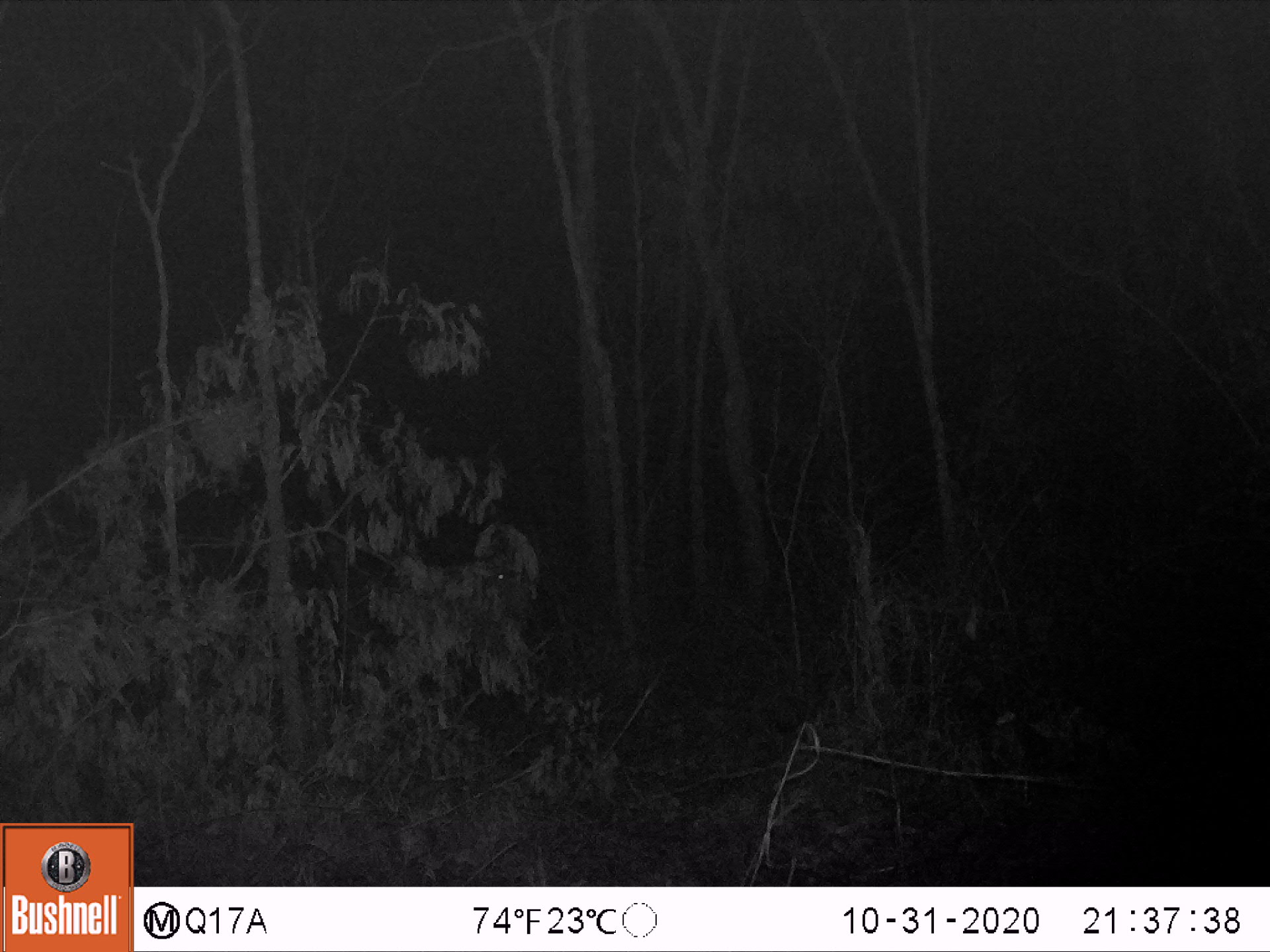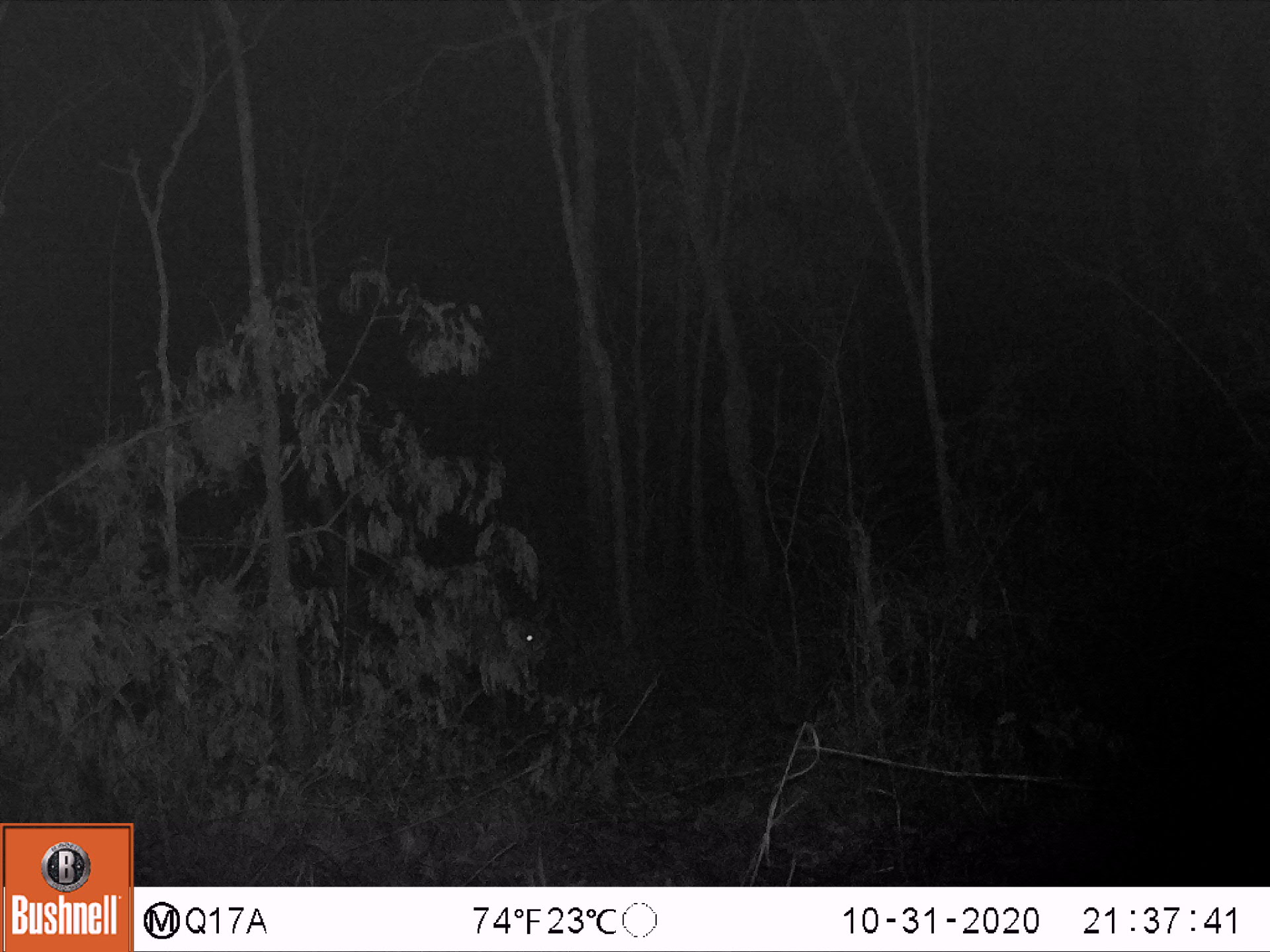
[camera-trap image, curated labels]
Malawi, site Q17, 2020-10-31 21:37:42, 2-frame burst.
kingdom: Animalia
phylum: Chordata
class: Mammalia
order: Artiodactyla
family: Bovidae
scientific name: Antilopinae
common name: small antelope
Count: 1.